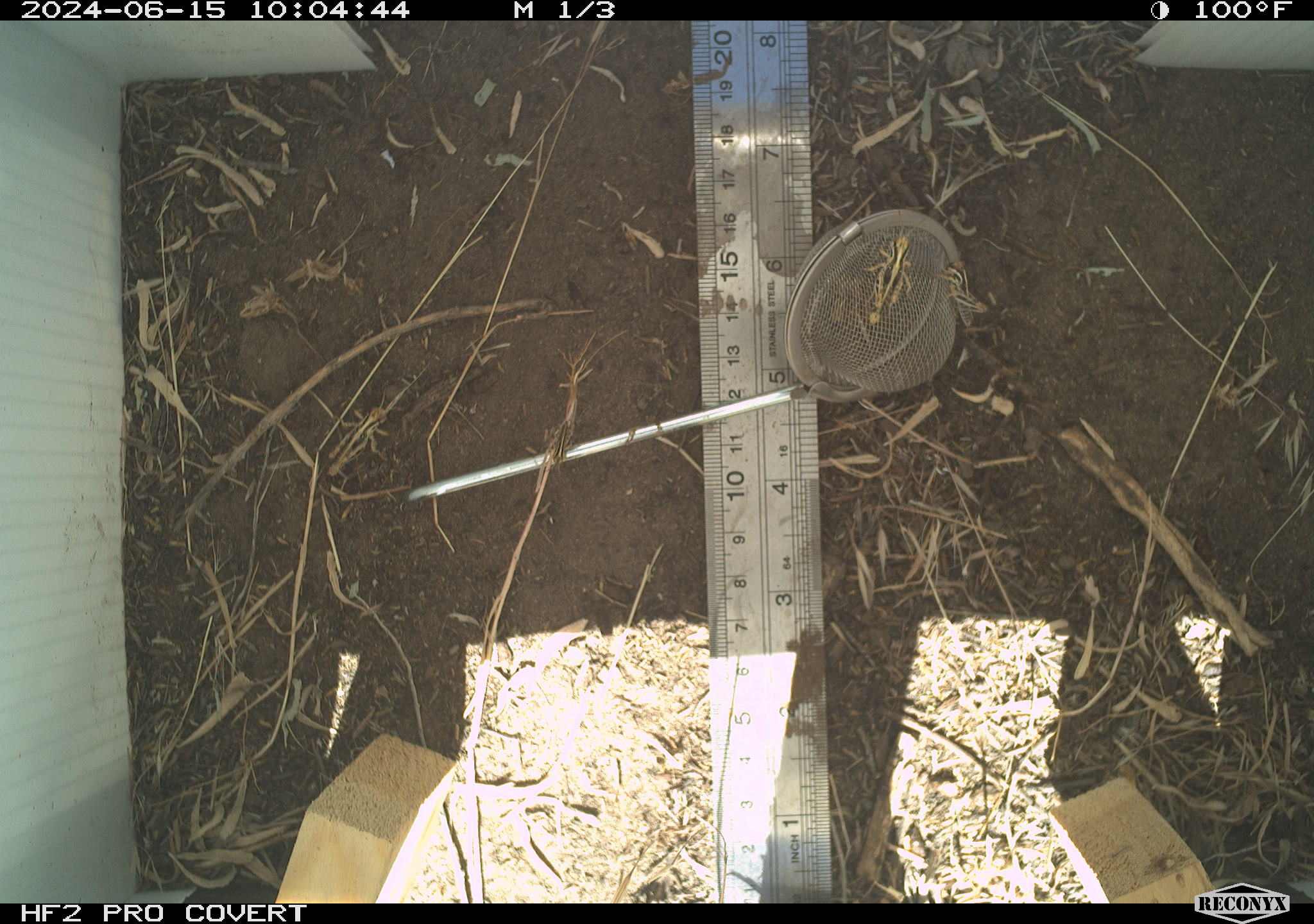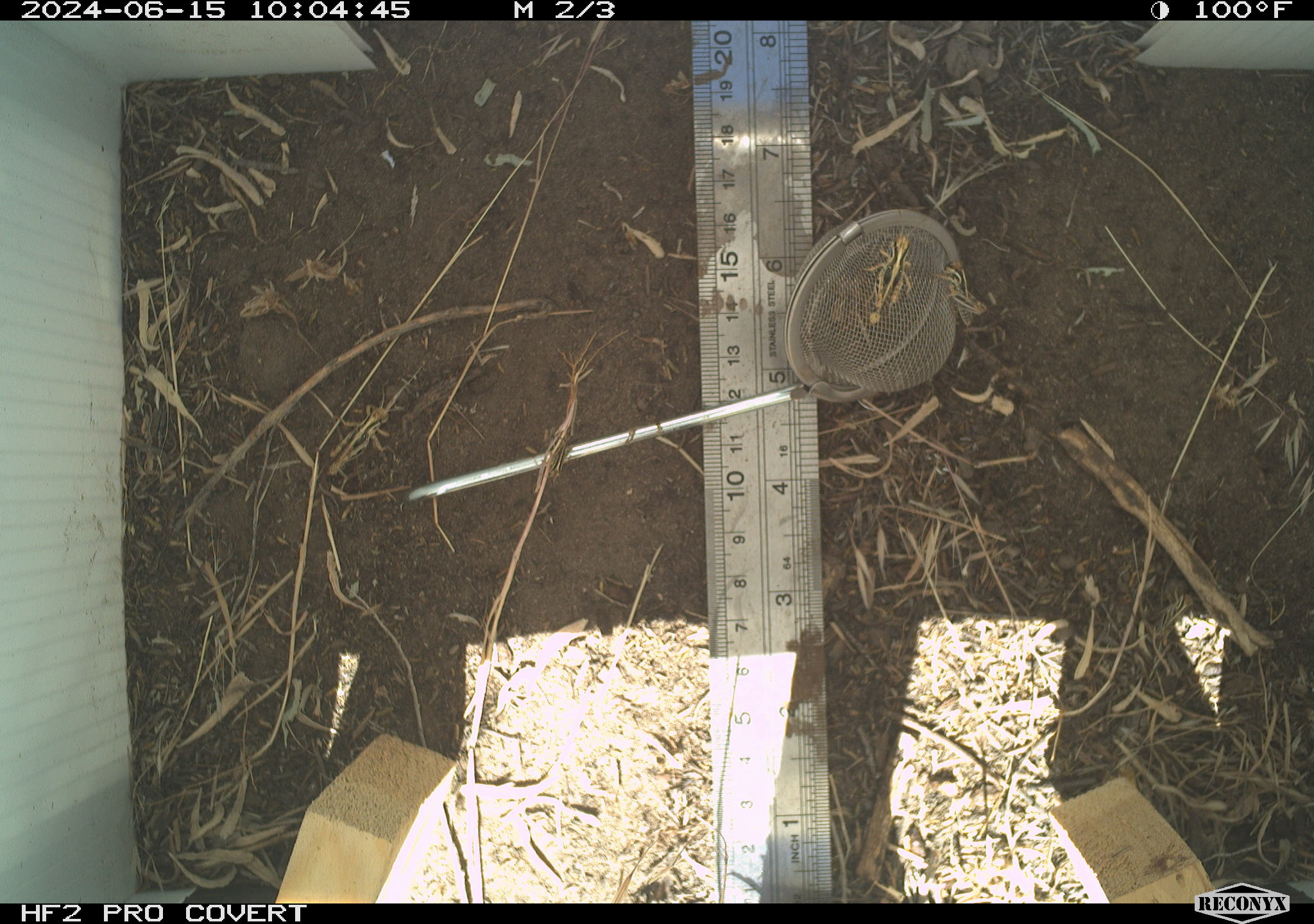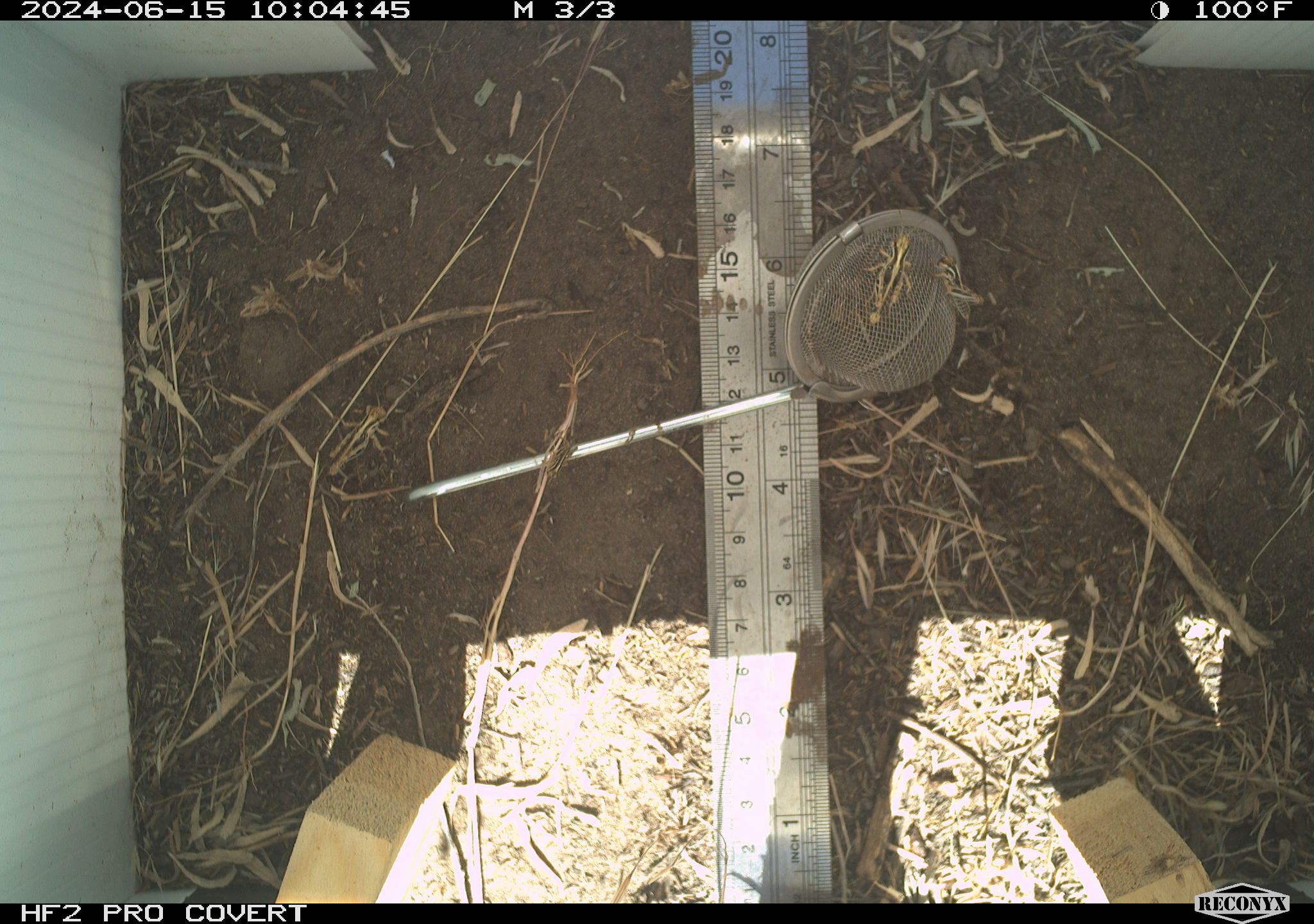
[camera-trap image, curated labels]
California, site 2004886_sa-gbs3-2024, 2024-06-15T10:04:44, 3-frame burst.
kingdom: Animalia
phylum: Arthropoda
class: Insecta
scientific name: Insecta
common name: insect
Insect (Insecta).